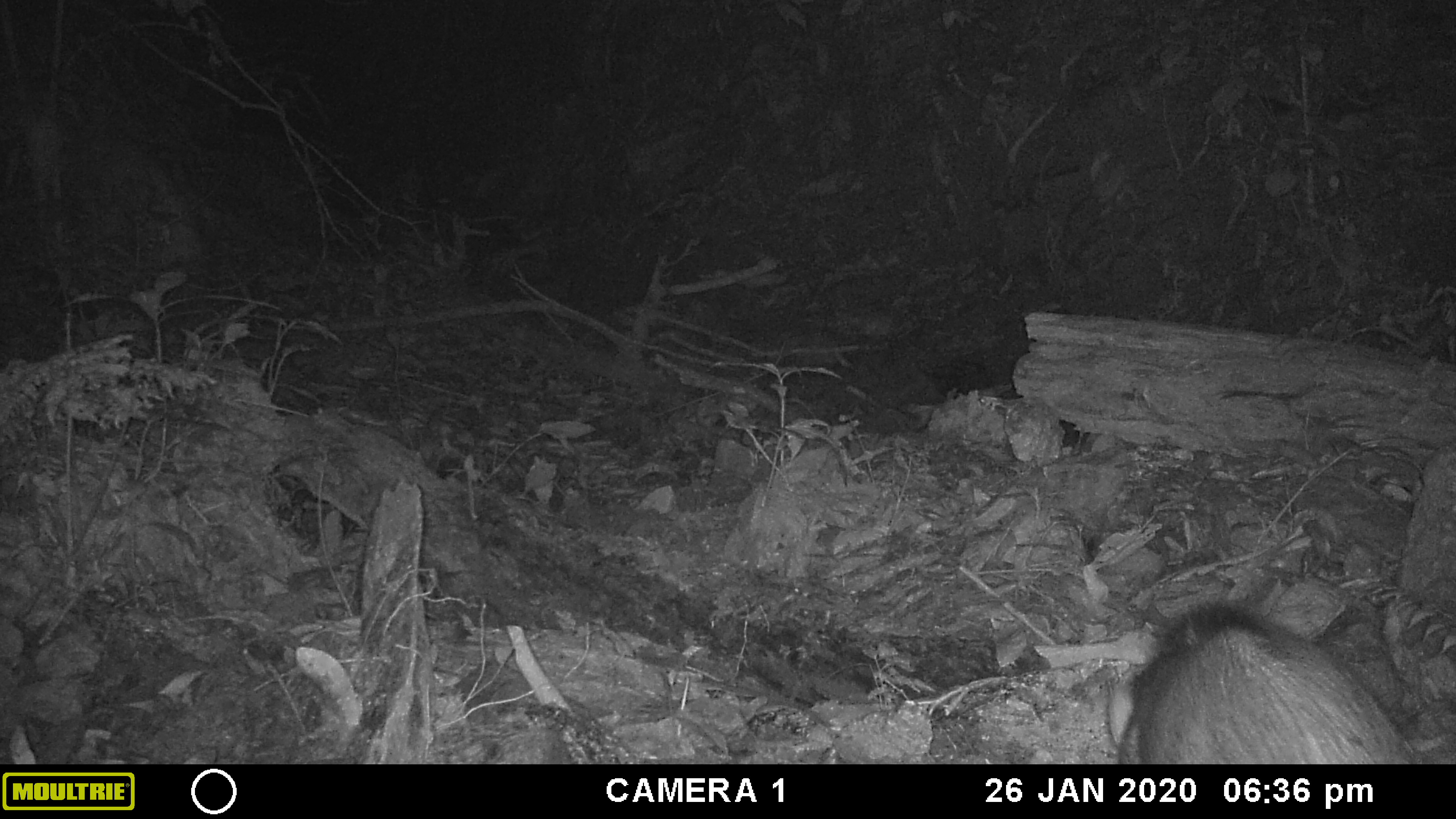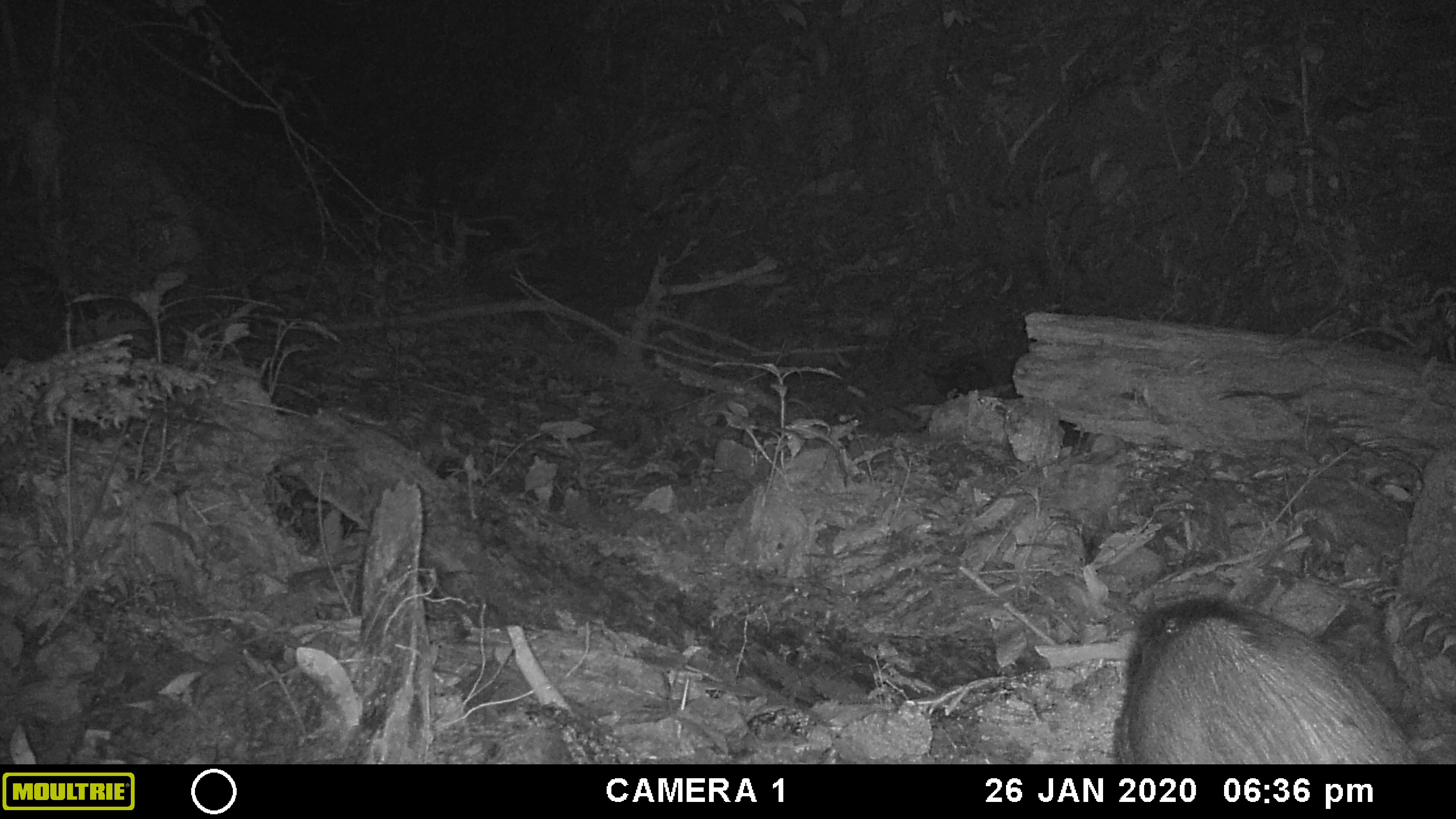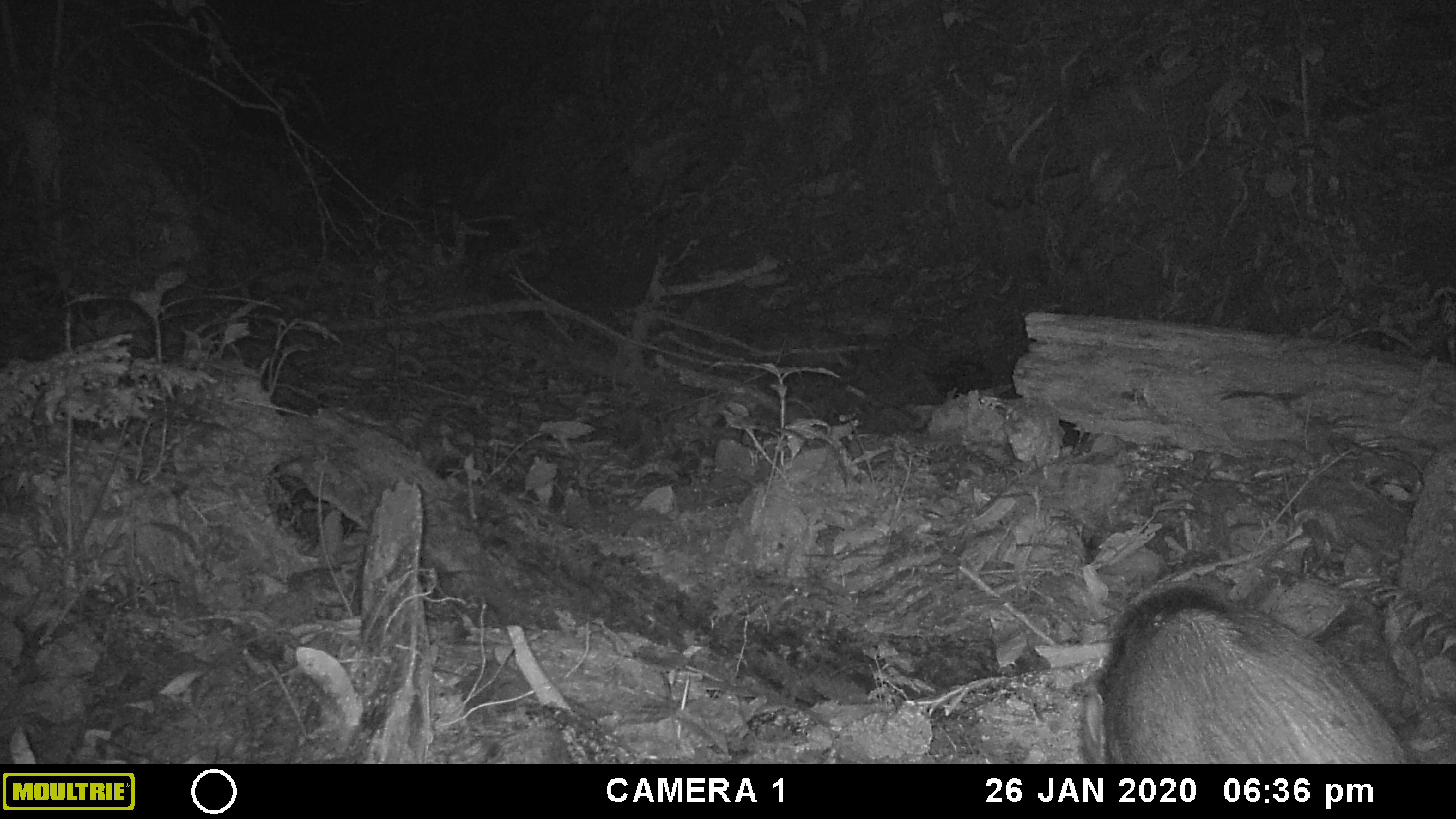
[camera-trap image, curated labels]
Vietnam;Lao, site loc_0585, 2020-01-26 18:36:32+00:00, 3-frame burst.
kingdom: Animalia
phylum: Chordata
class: Mammalia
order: Artiodactyla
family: Suidae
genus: Sus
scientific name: Sus scrofa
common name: eurasian wild pig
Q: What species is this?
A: Eurasian wild pig (Sus scrofa).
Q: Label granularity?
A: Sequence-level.